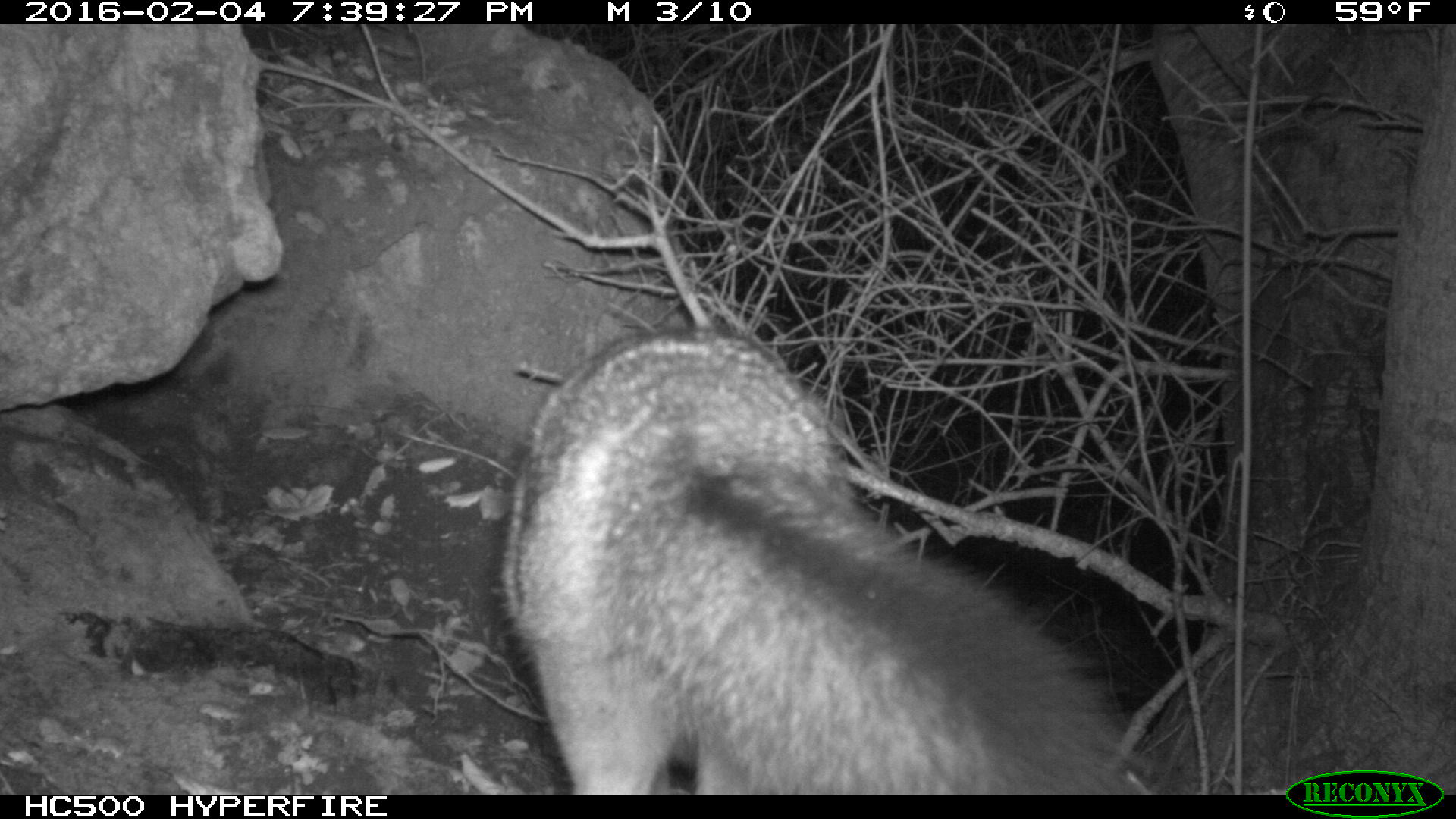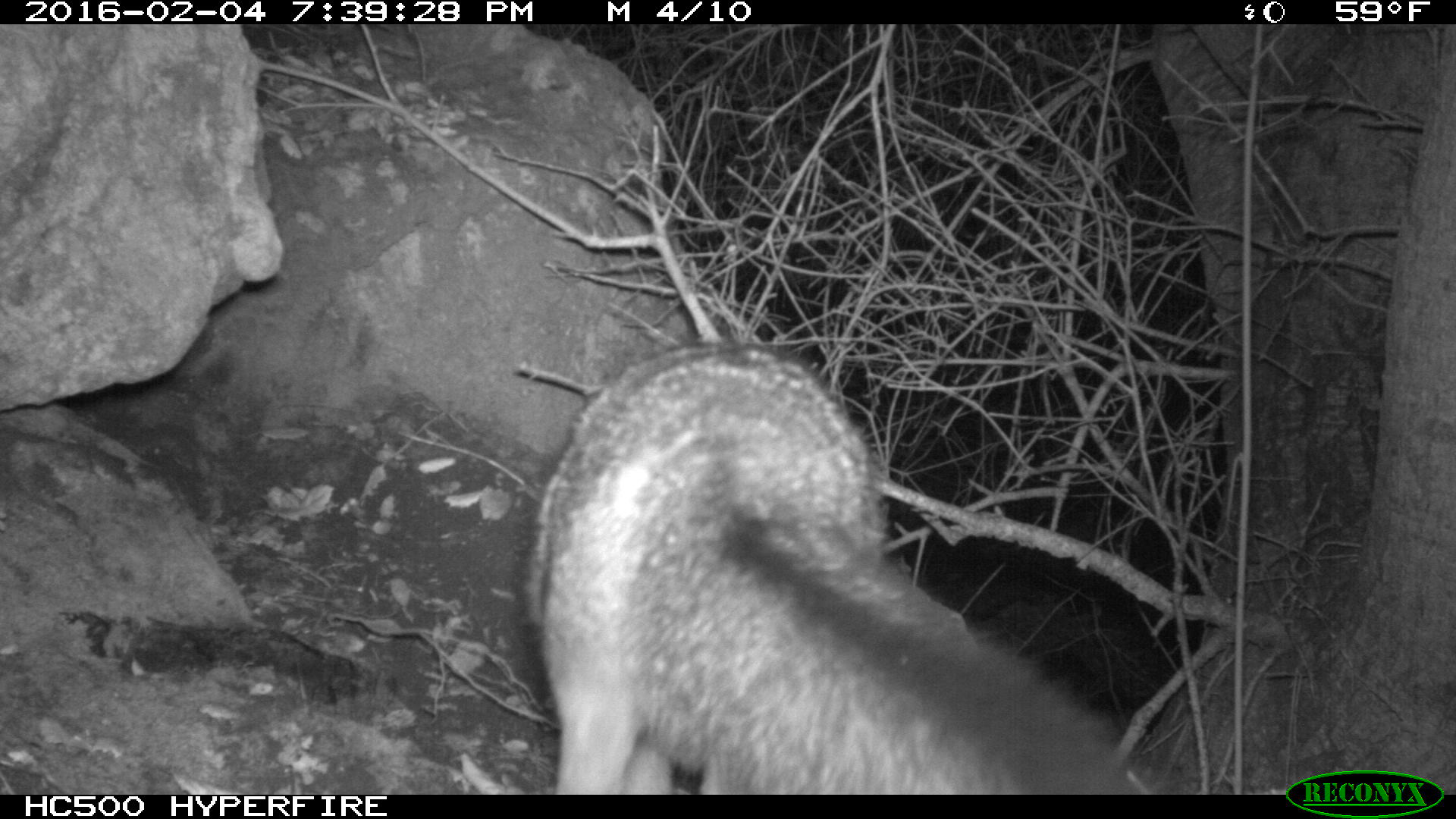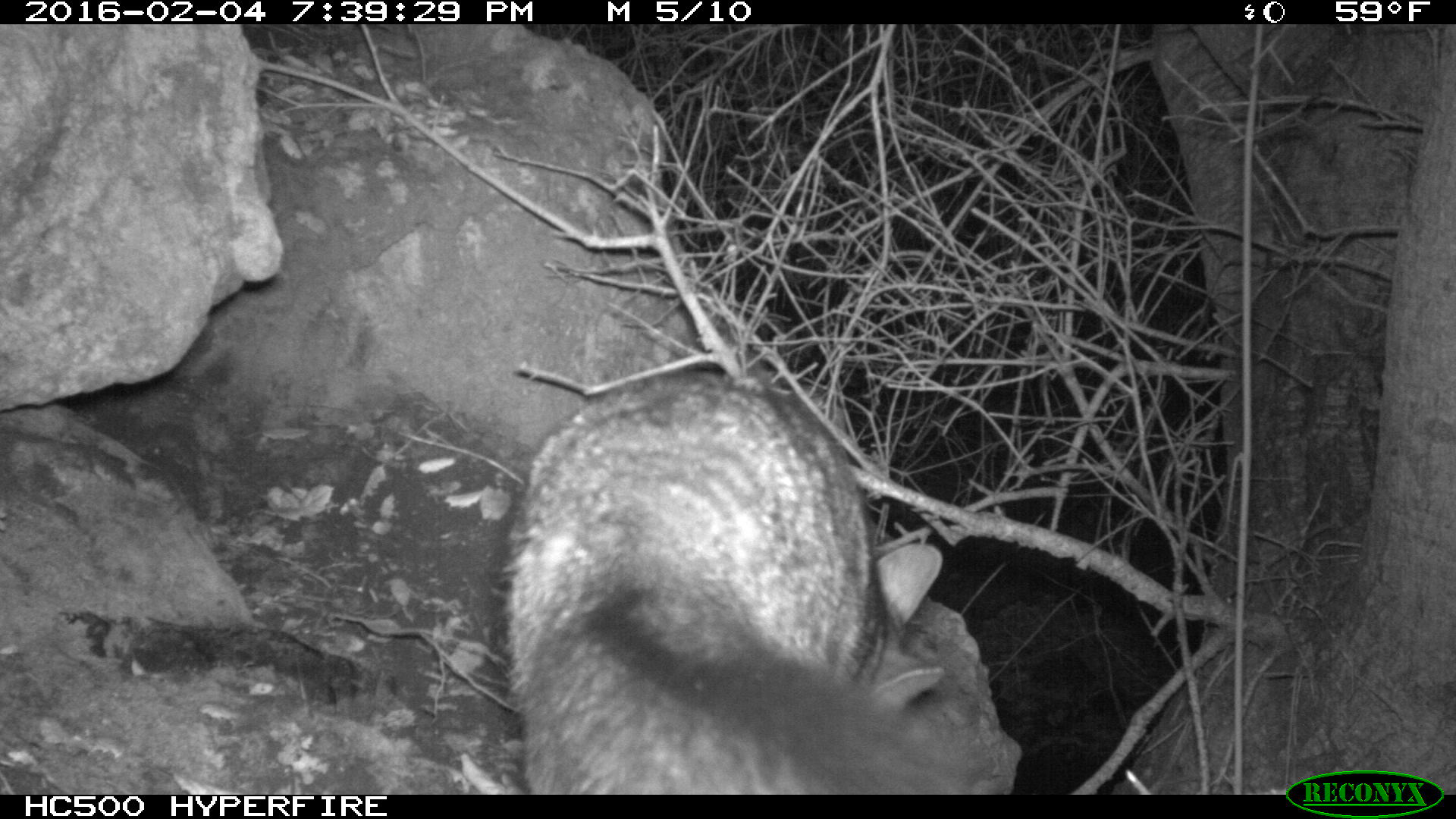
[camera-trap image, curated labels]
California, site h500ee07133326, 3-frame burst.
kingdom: Animalia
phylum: Chordata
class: Mammalia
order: Carnivora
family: Canidae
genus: Urocyon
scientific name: Urocyon littoralis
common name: island fox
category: fox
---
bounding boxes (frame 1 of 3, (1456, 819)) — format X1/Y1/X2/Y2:
fox: 500/327/1141/792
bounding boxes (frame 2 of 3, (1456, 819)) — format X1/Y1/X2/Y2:
fox: 512/337/1177/795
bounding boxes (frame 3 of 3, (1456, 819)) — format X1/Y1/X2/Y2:
fox: 500/374/968/794